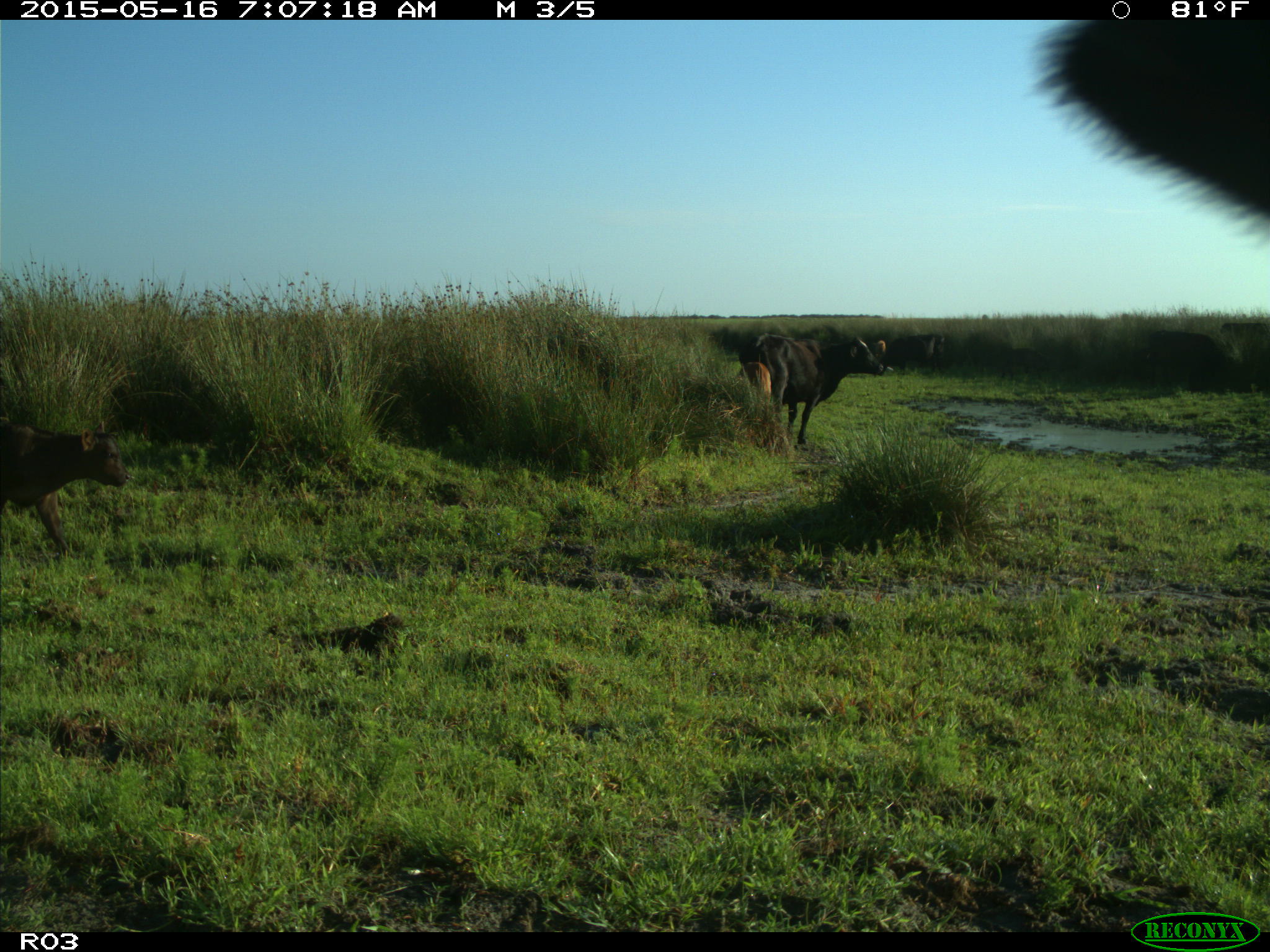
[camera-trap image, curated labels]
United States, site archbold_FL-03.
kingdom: Animalia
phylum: Chordata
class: Mammalia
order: Artiodactyla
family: Bovidae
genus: Bos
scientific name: Bos taurus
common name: domestic cow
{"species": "Bos taurus (domestic cow)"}